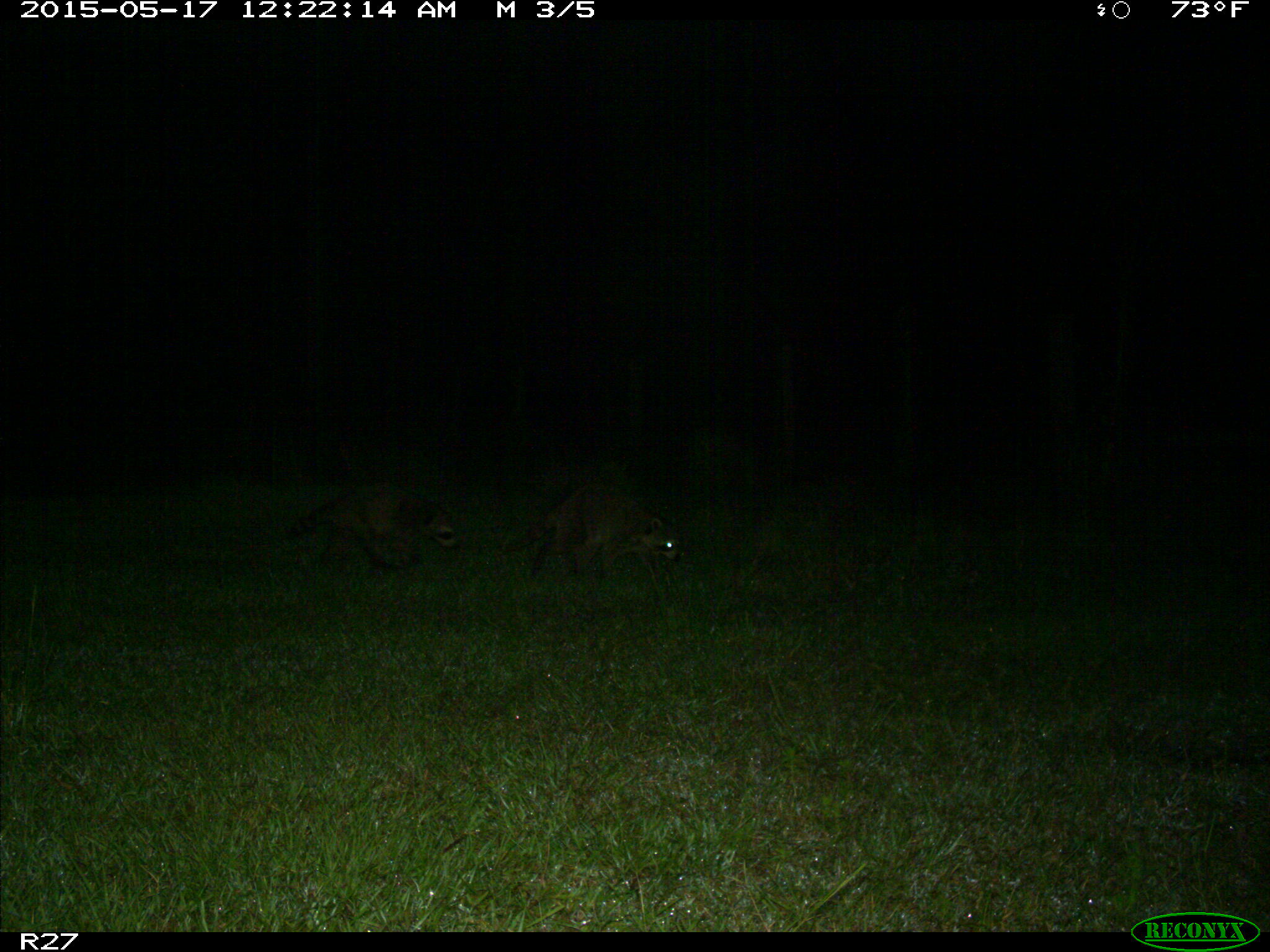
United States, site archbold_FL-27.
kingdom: Animalia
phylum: Chordata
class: Mammalia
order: Carnivora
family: Procyonidae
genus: Procyon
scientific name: Procyon lotor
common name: common raccoon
Procyon lotor (common raccoon).